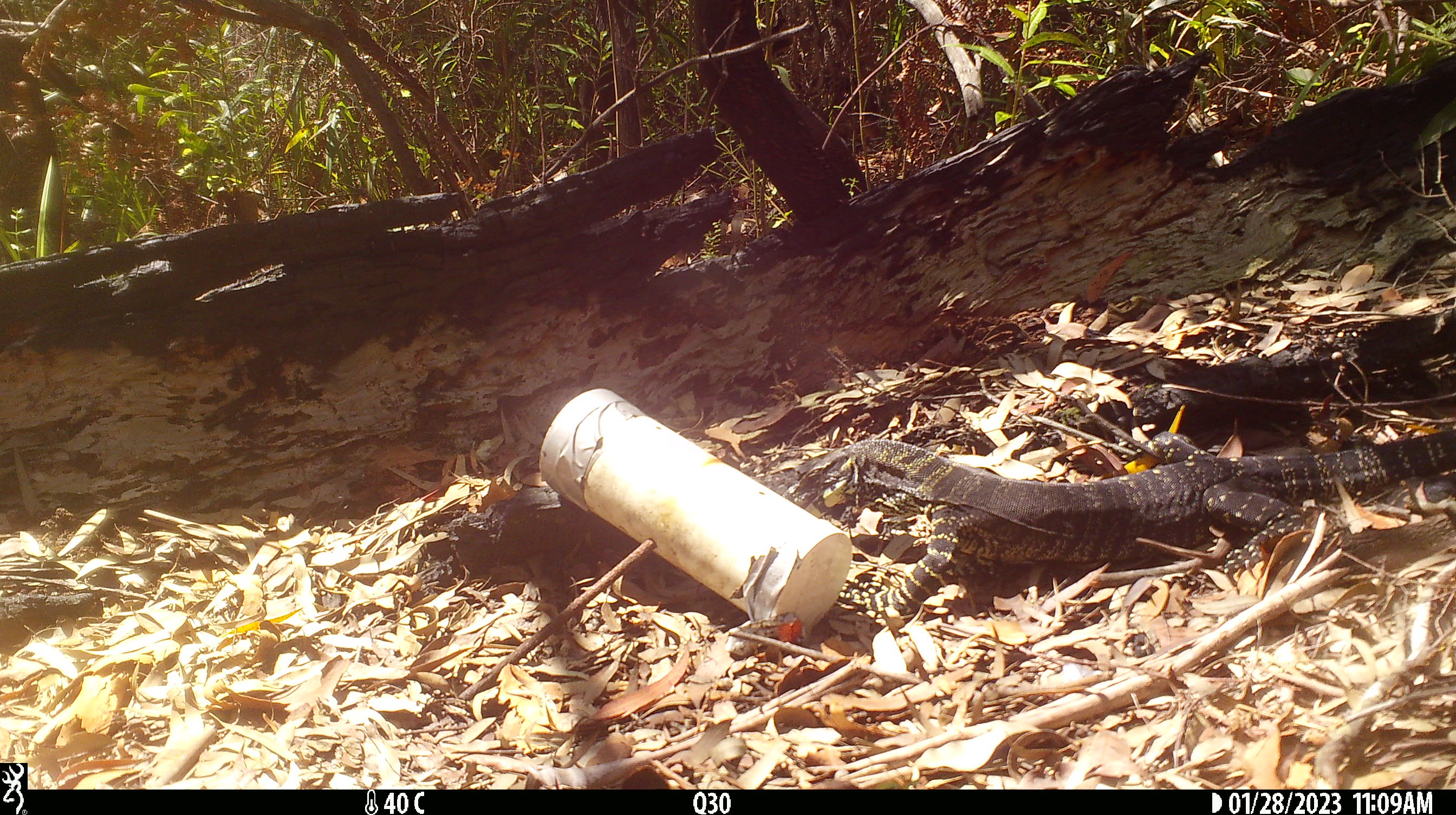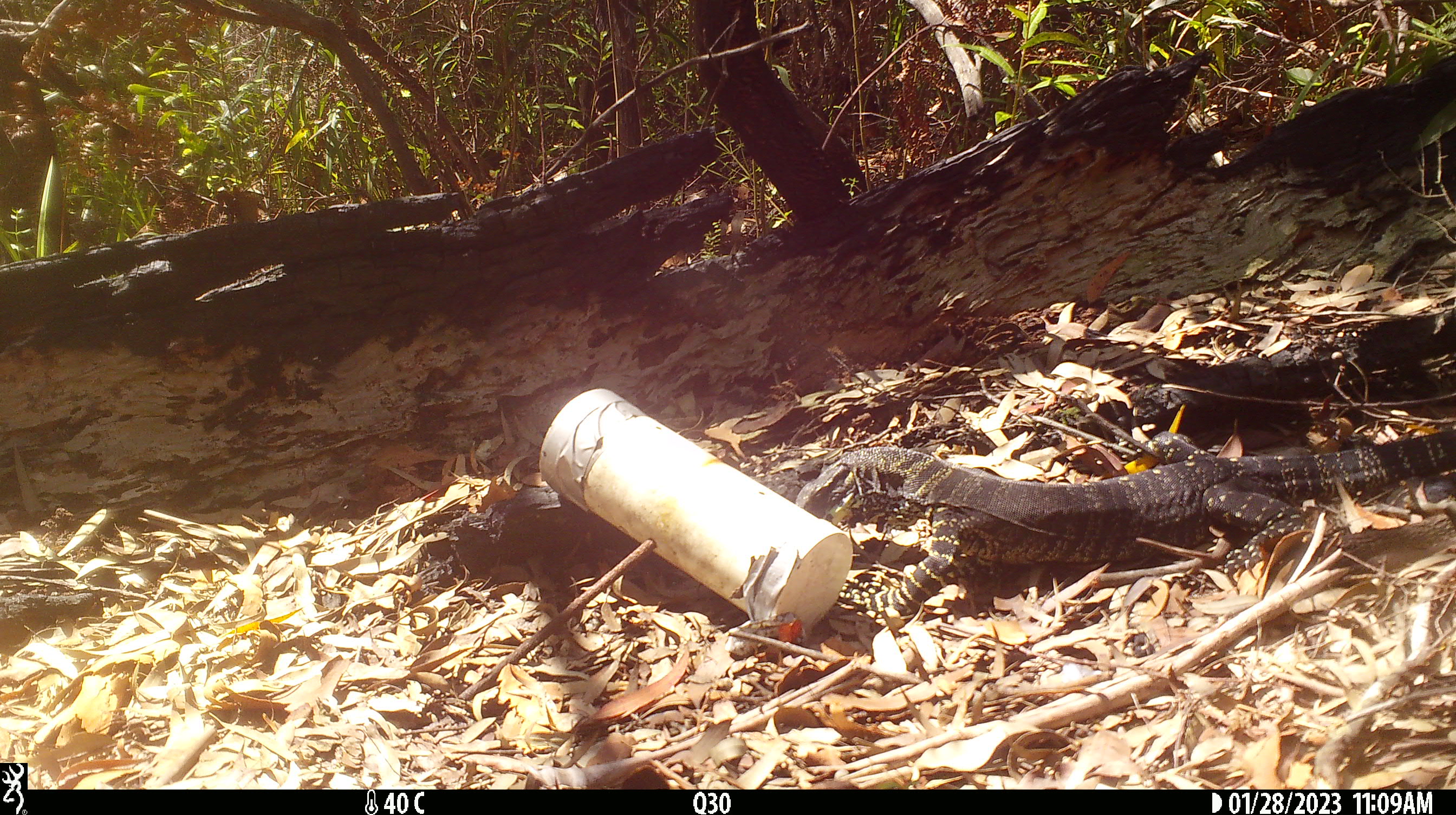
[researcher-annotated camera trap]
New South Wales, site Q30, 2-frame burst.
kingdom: Animalia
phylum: Chordata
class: Reptilia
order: Squamata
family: Varanidae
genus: Varanus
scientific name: Varanus varius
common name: lace monitor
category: goanna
Goanna (lace monitor) (Varanus varius).